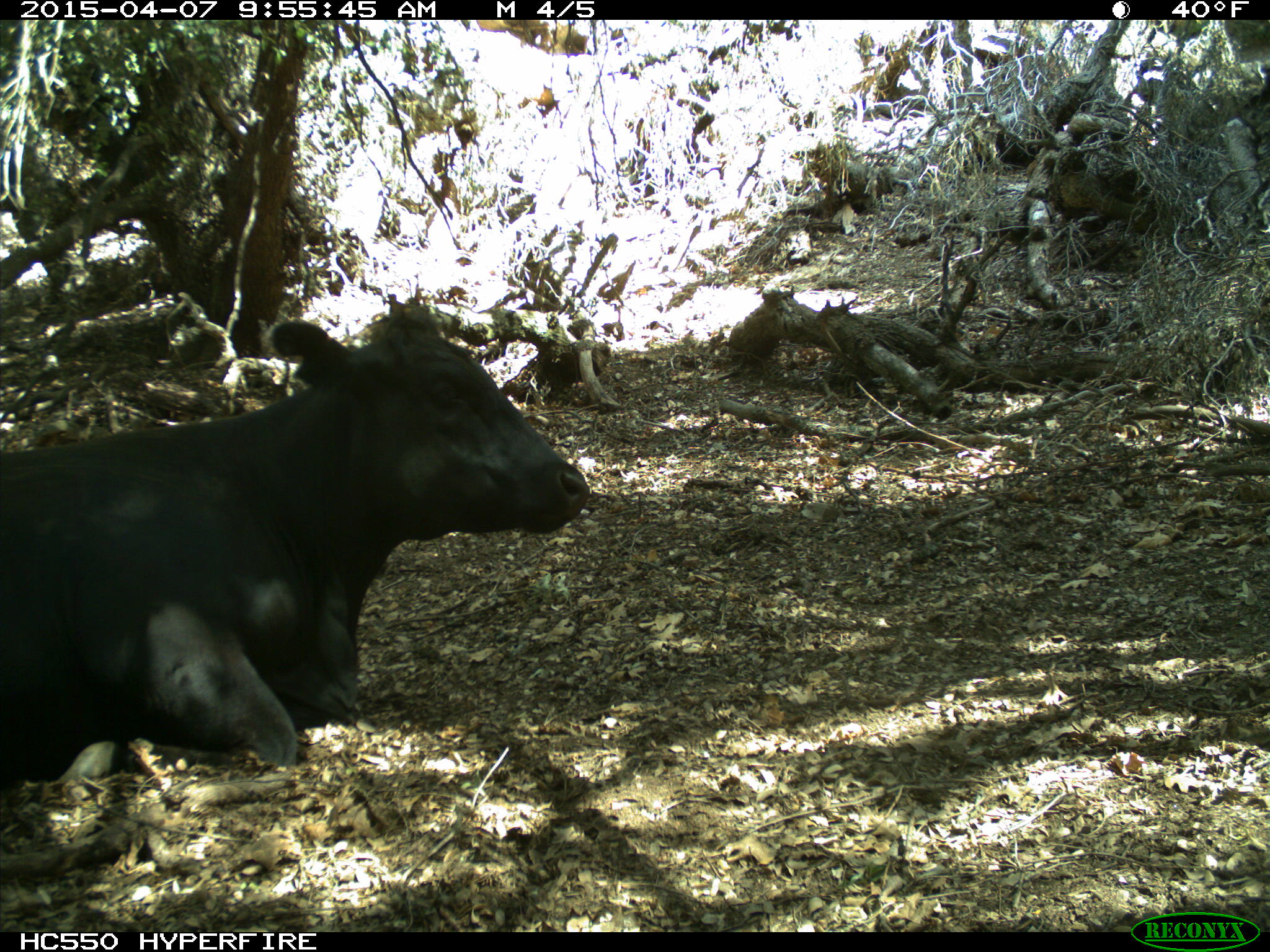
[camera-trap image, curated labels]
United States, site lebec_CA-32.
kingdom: Animalia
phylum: Chordata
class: Mammalia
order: Artiodactyla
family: Bovidae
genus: Bos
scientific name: Bos taurus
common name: domestic cow